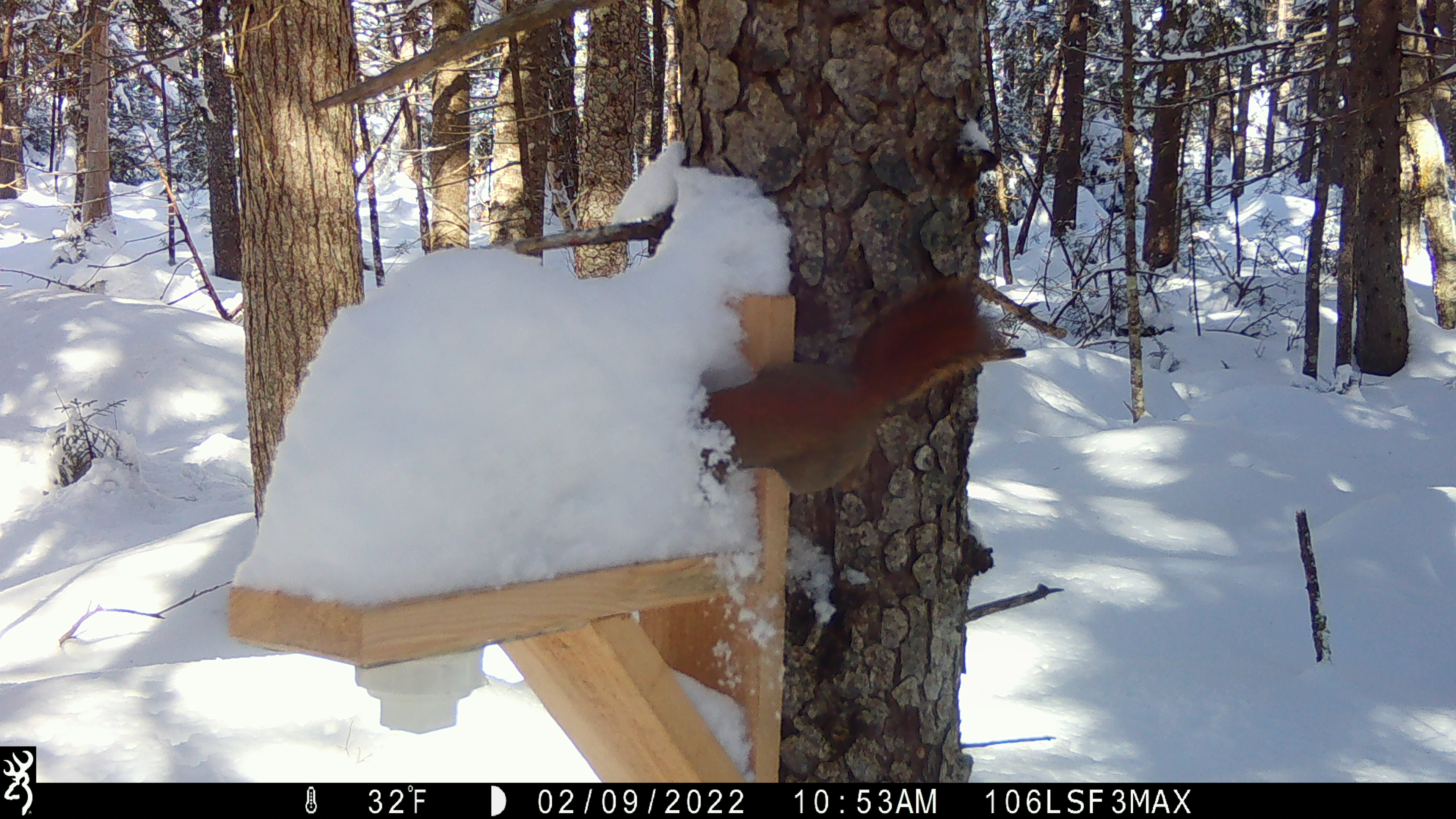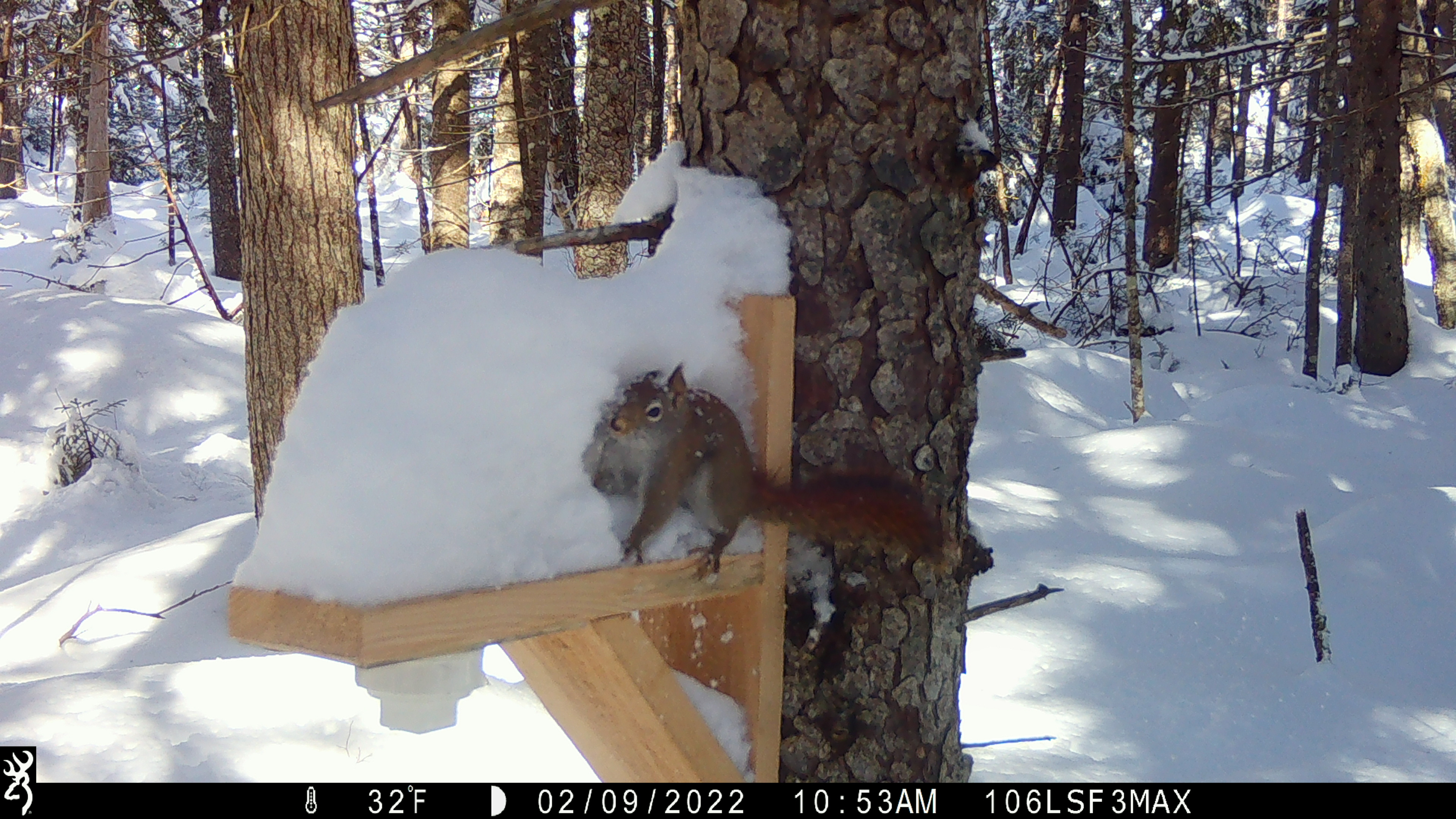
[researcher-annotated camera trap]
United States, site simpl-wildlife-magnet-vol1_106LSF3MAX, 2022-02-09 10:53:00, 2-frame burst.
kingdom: Animalia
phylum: Chordata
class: Mammalia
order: Rodentia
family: Sciuridae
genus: Tamiasciurus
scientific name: Tamiasciurus hudsonicus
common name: red squirrel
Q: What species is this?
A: Red squirrel (Tamiasciurus hudsonicus).